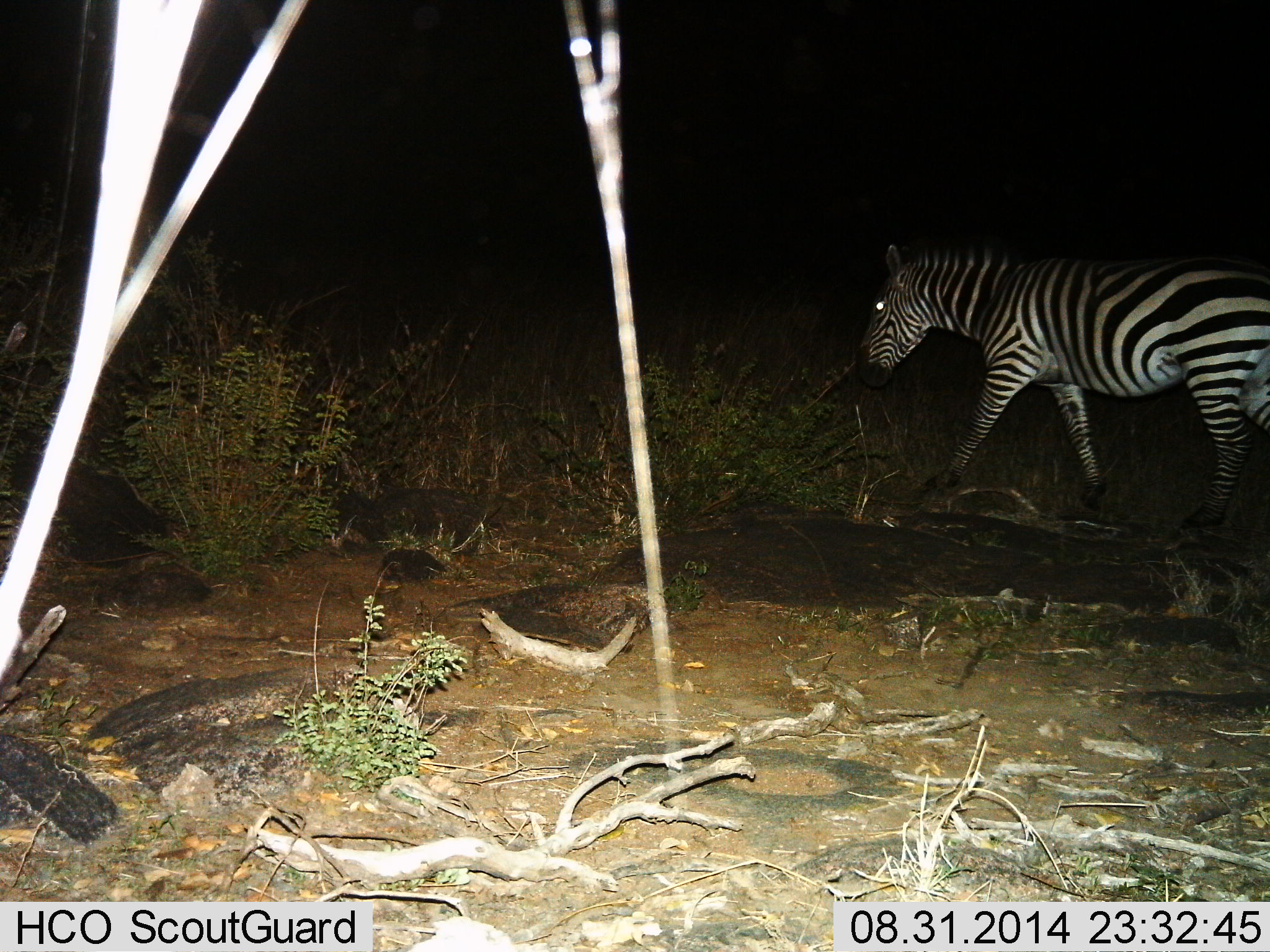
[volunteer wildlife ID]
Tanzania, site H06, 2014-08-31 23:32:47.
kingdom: Animalia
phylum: Chordata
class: Mammalia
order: Perissodactyla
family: Equidae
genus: Equus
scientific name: Equus quagga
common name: plains zebra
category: zebra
Zebra (plains zebra) (Equus quagga), count 1. Behavior (volunteer vote fractions): standing 10%, resting 0%, moving 90%, interacting 0%. Young present (vote fraction): 0%. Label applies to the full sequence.